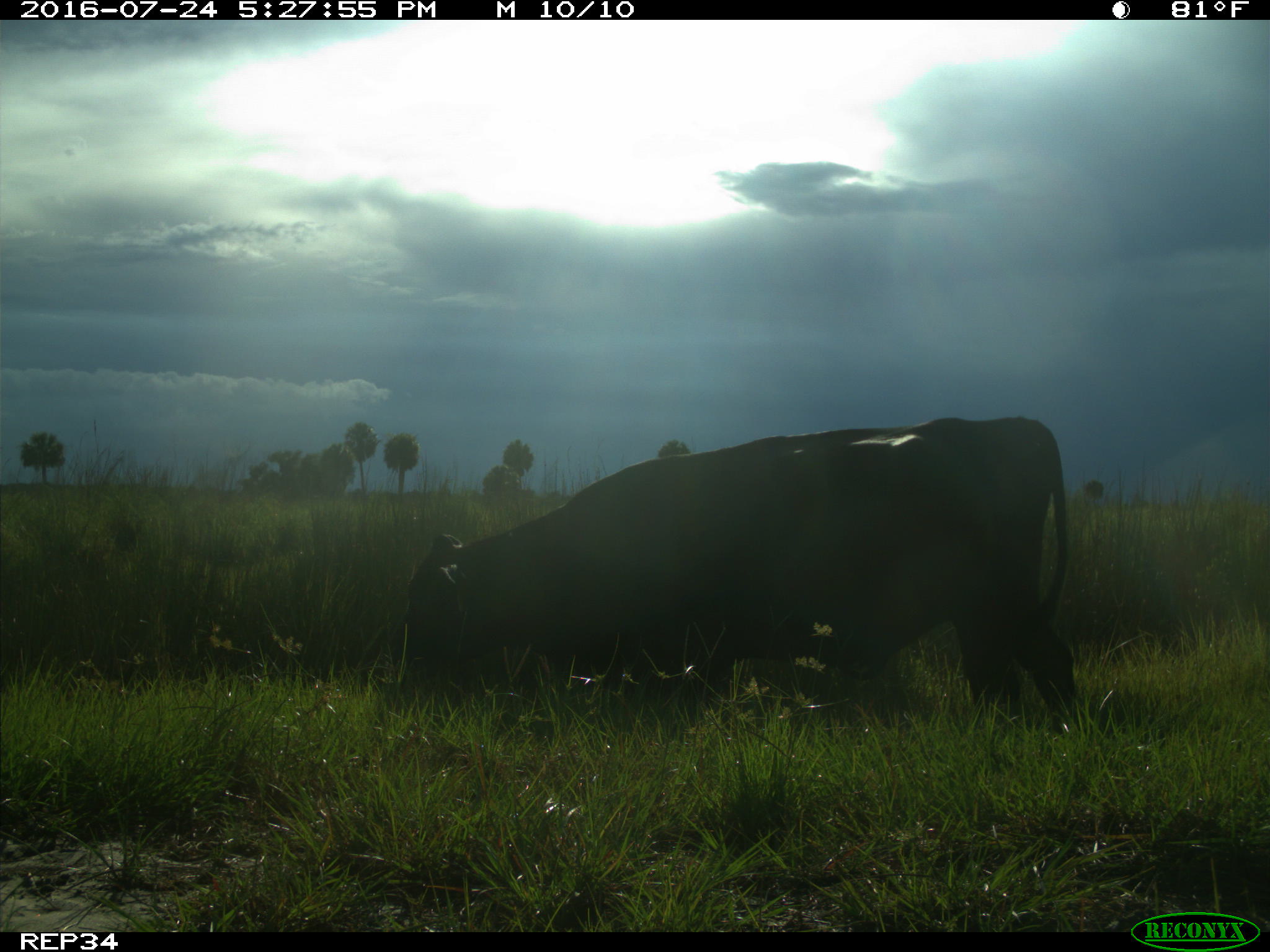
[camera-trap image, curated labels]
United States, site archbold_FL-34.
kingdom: Animalia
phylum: Chordata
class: Mammalia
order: Artiodactyla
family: Bovidae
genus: Bos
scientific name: Bos taurus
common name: domestic cow